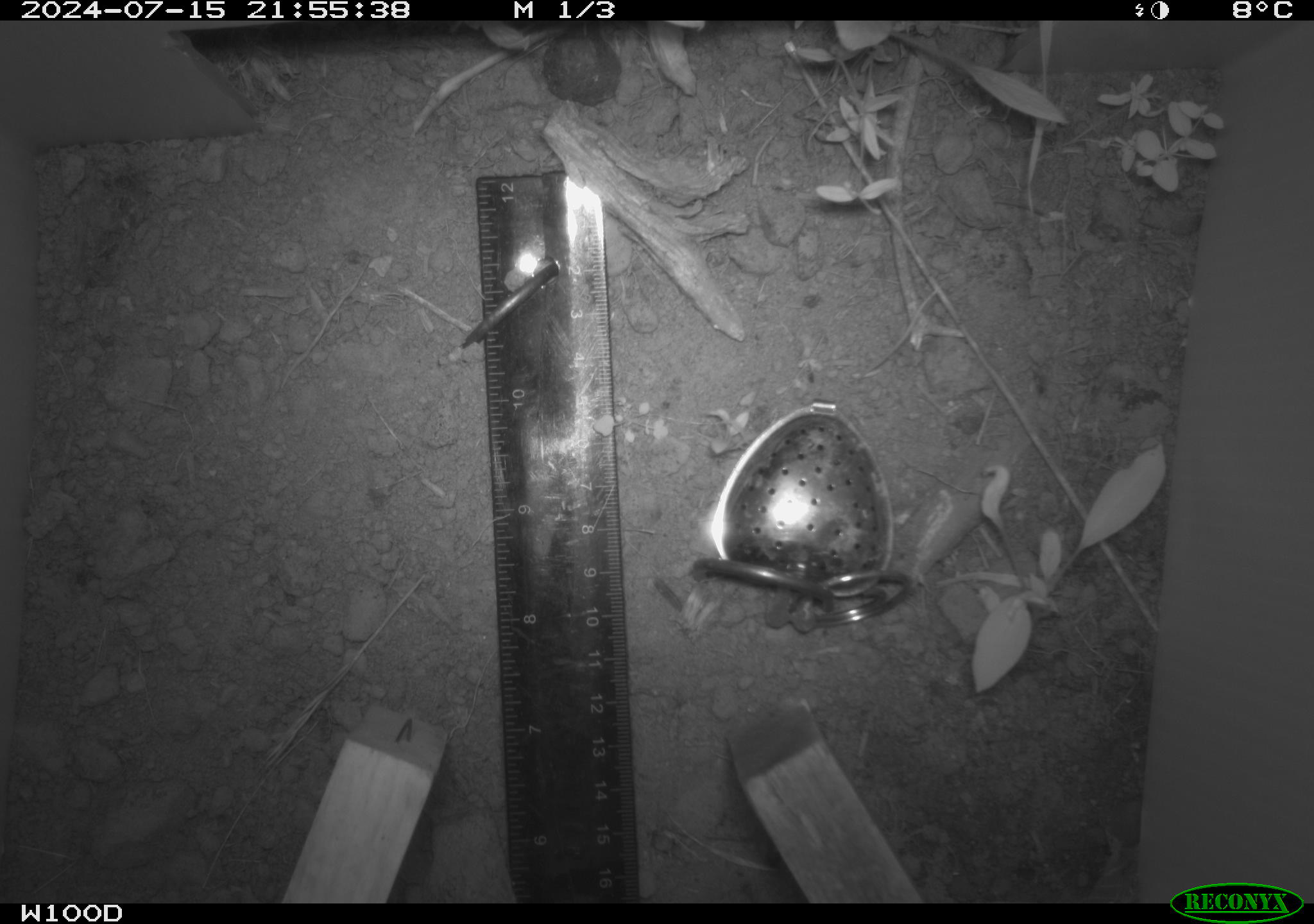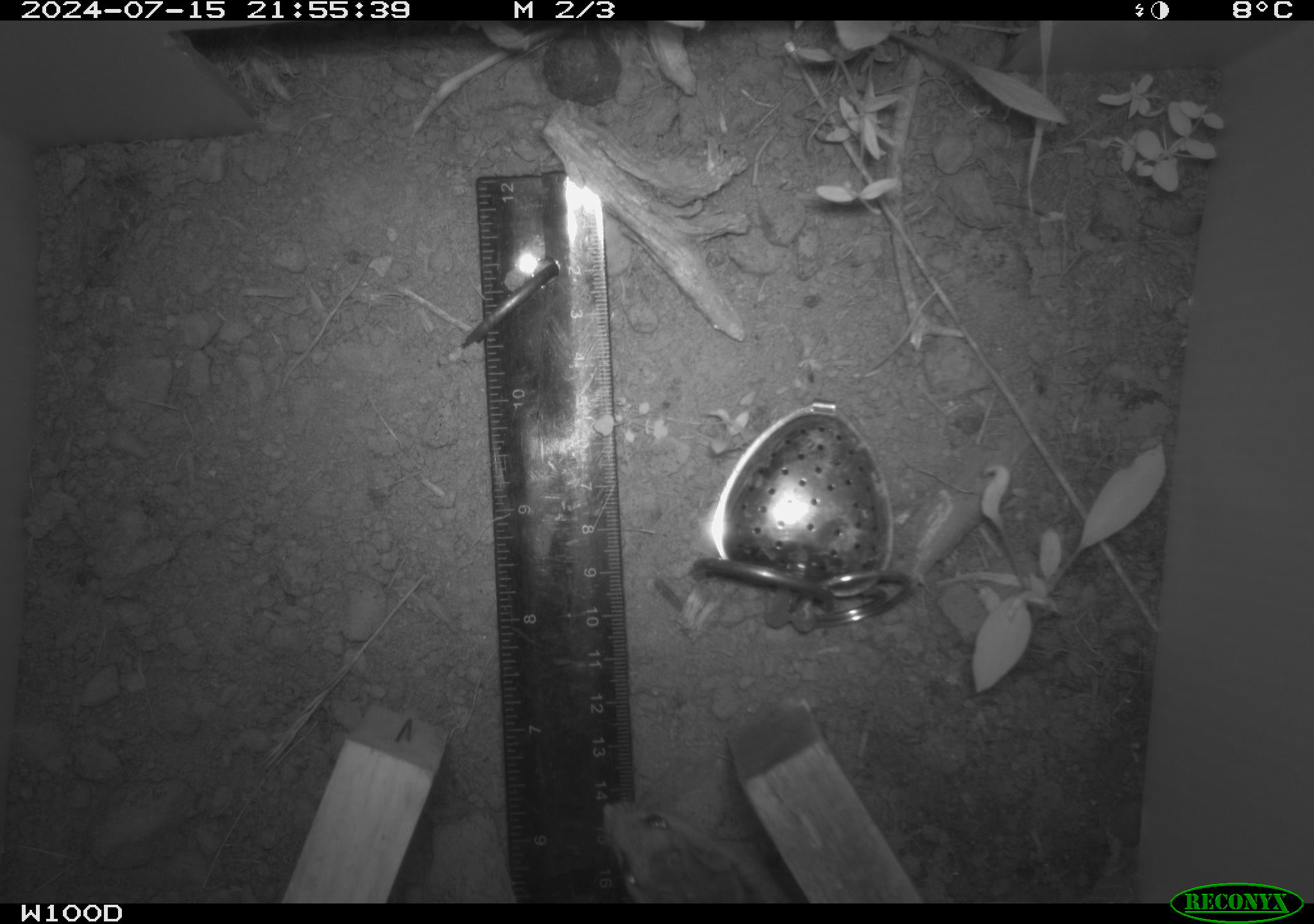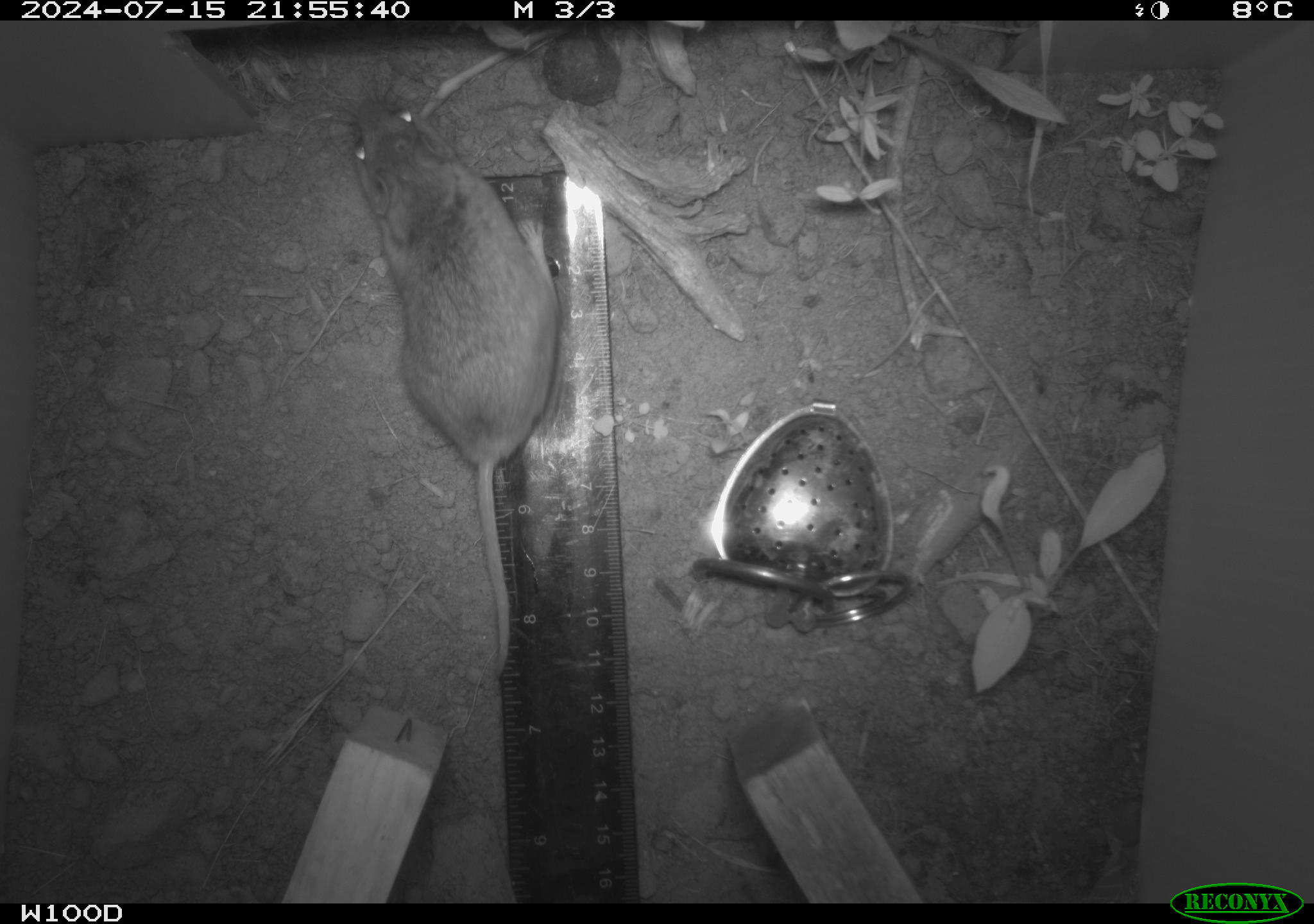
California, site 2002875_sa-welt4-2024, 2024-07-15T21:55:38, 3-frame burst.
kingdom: Animalia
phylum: Chordata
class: Mammalia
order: Rodentia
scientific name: Rodentia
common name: mouse species